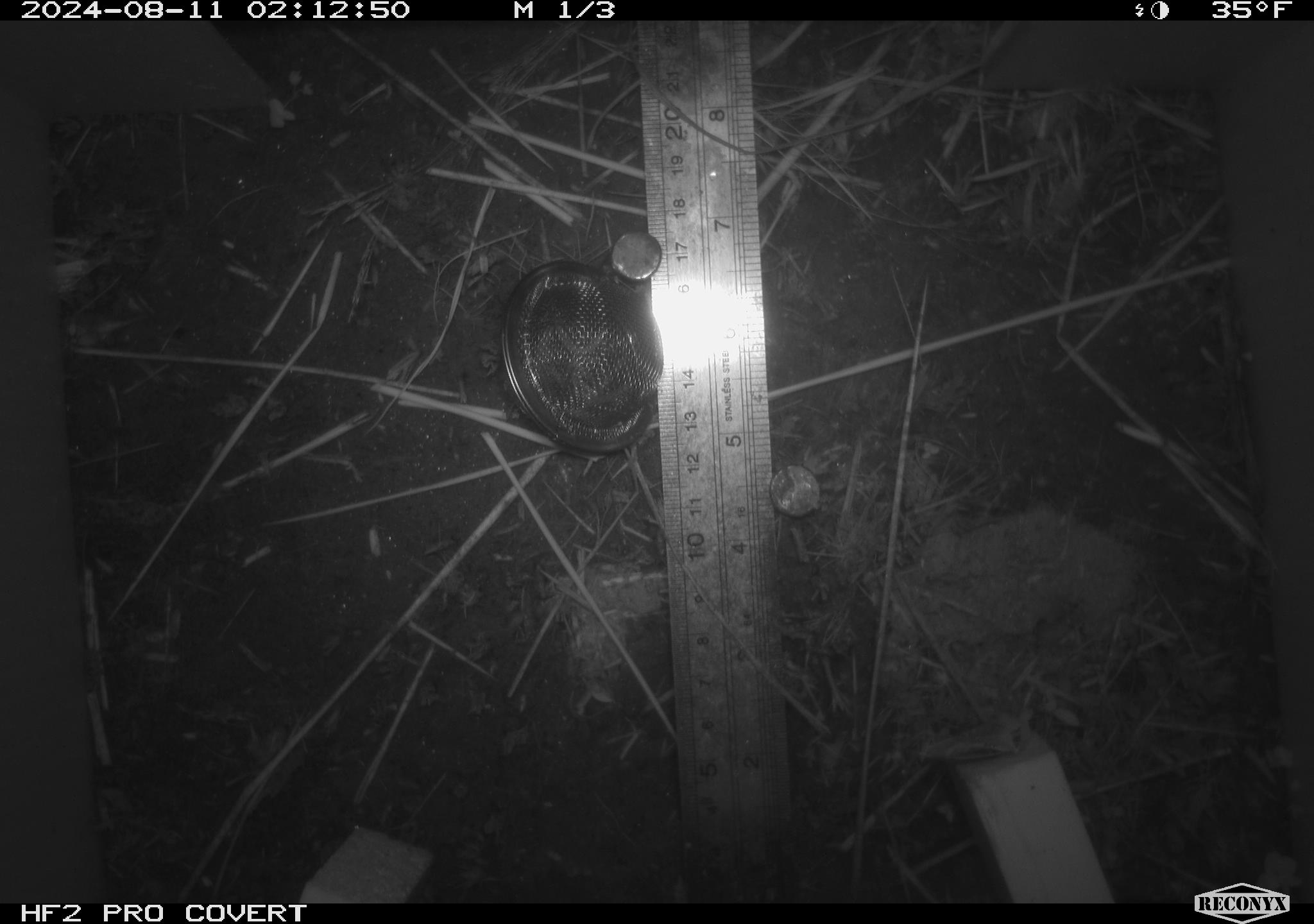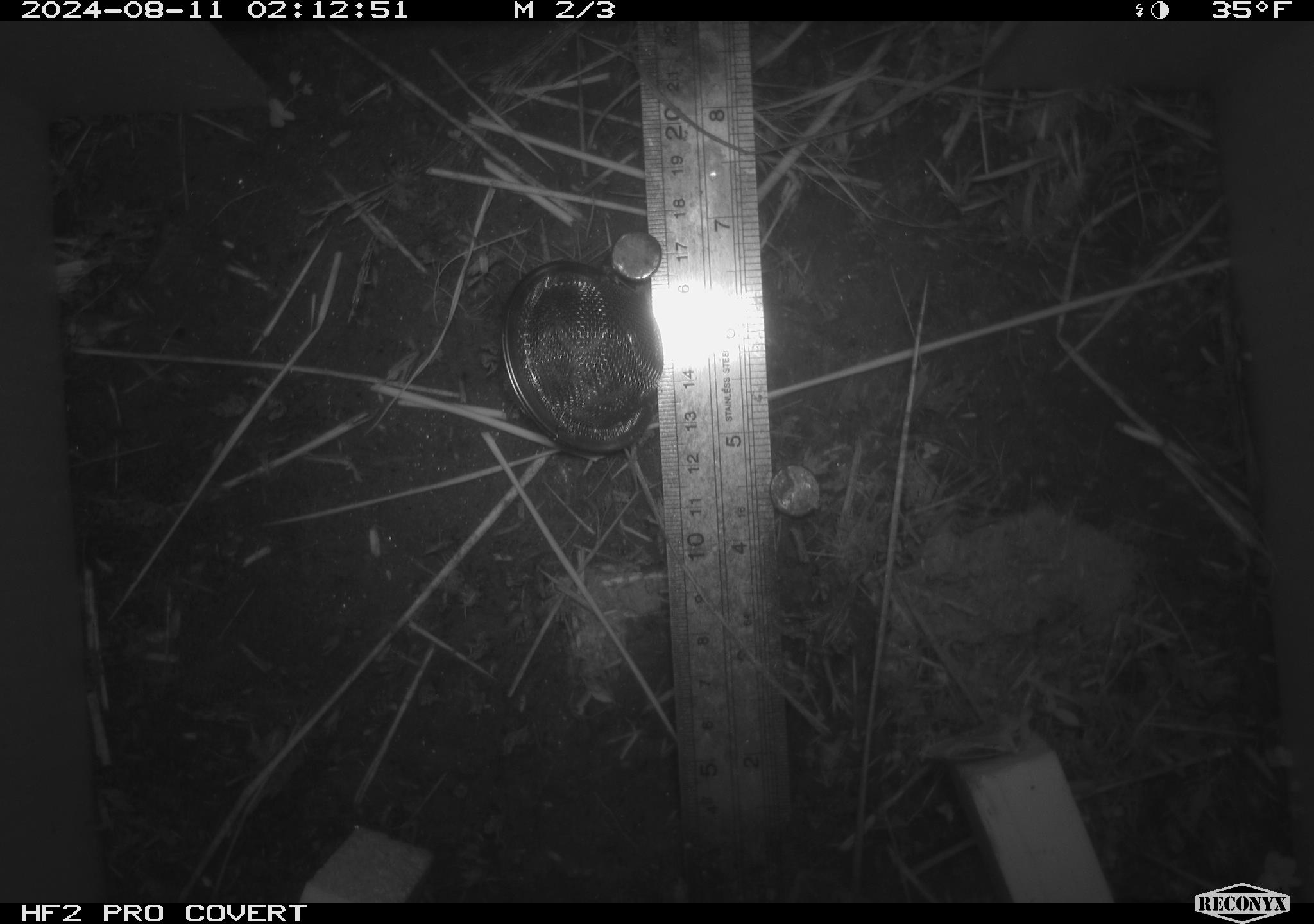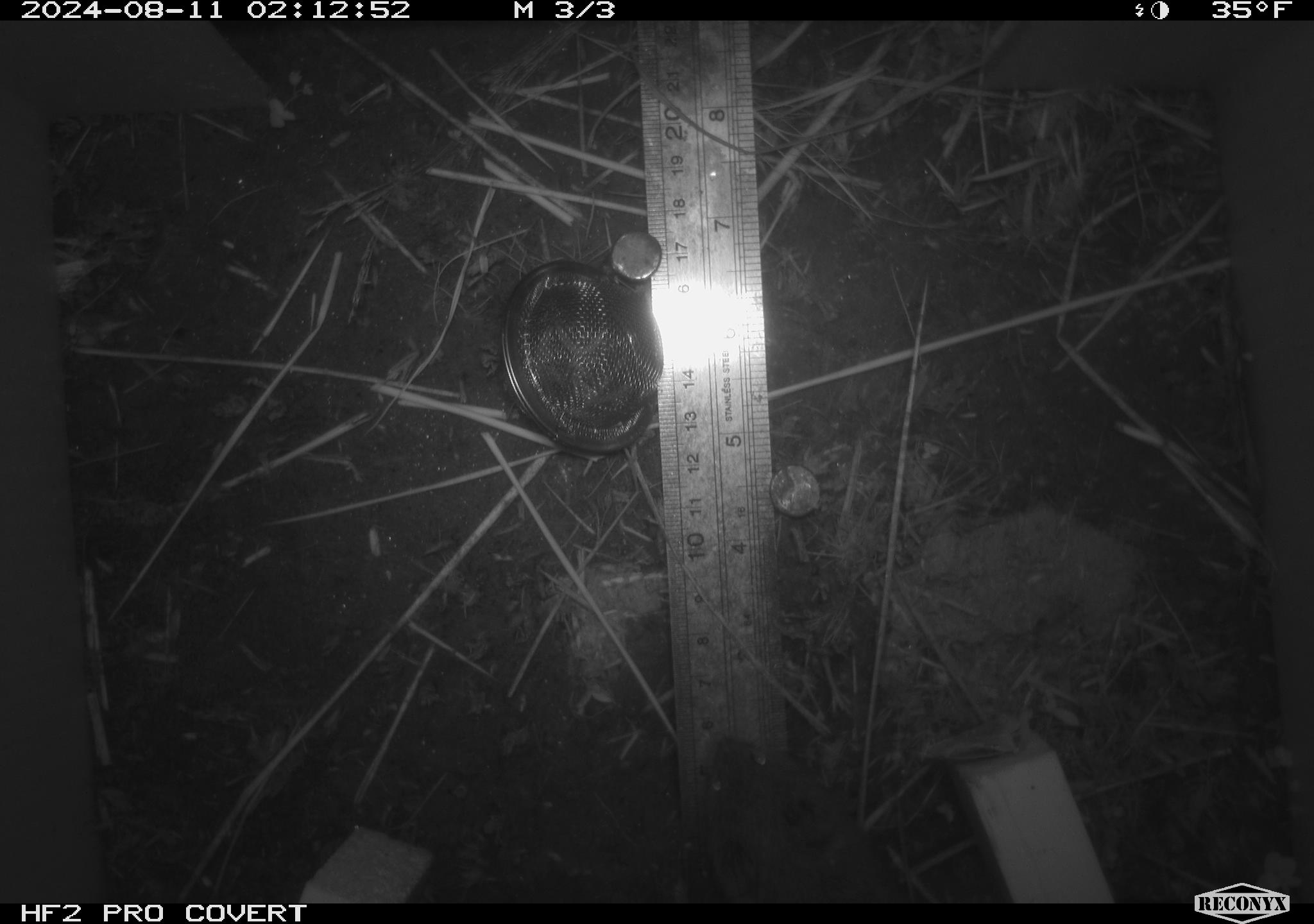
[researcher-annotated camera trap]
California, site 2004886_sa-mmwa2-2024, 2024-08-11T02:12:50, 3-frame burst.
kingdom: Animalia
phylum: Chordata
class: Mammalia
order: Rodentia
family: Cricetidae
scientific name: Arvicolinae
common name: voles, lemmings, and muskrats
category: arvicolinae subfamily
Arvicolinae subfamily (voles, lemmings, and muskrats) (Arvicolinae).